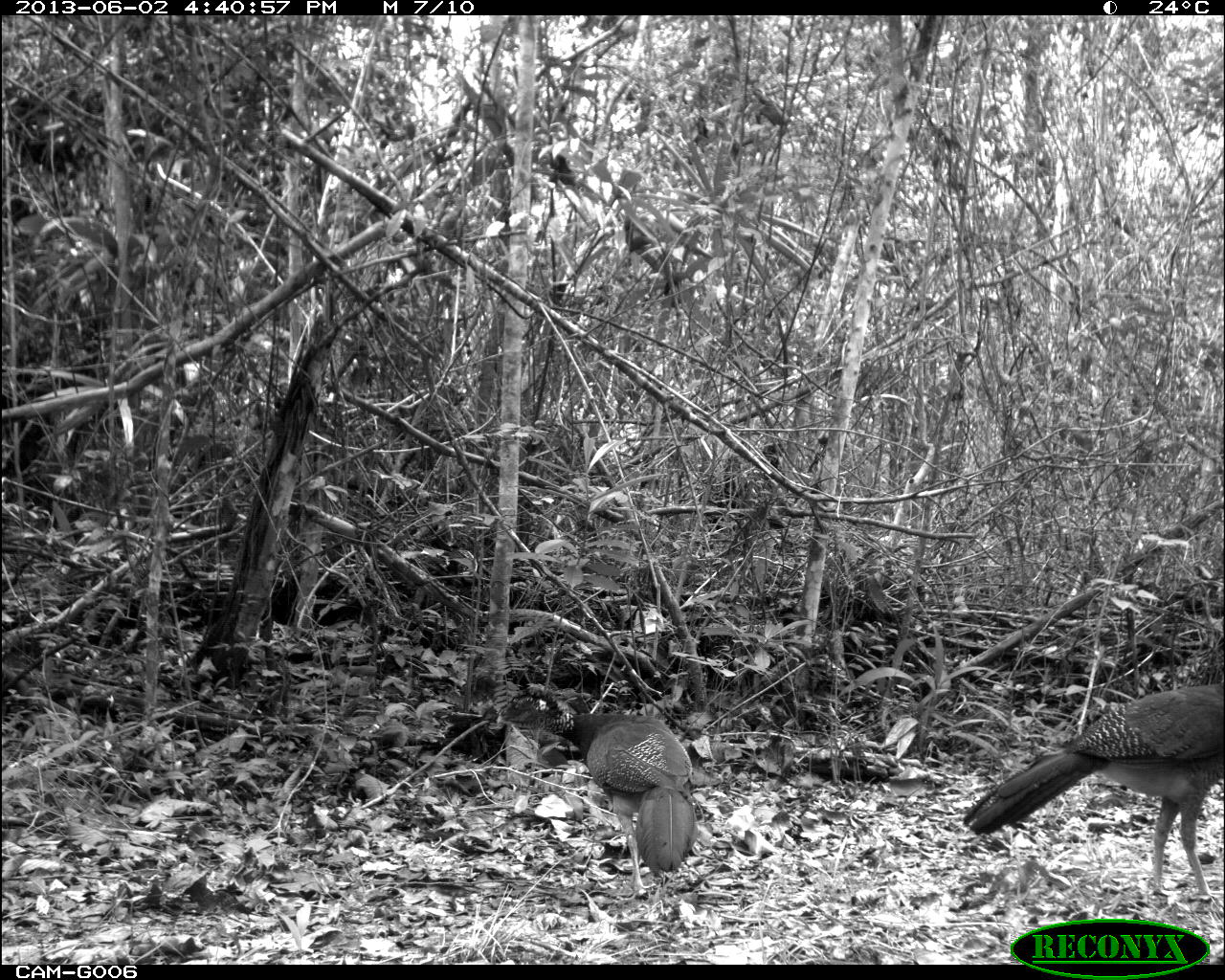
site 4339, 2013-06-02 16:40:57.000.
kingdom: Animalia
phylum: Chordata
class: Aves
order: Galliformes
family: Cracidae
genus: Crax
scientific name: Crax rubra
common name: great curassow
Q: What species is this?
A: Crax rubra (great curassow).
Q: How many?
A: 2.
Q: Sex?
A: Female.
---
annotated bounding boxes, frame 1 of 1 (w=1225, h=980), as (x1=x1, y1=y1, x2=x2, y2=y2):
crax rubra: (x1=959, y1=678, x2=1224, y2=905); (x1=494, y1=680, x2=700, y2=898)